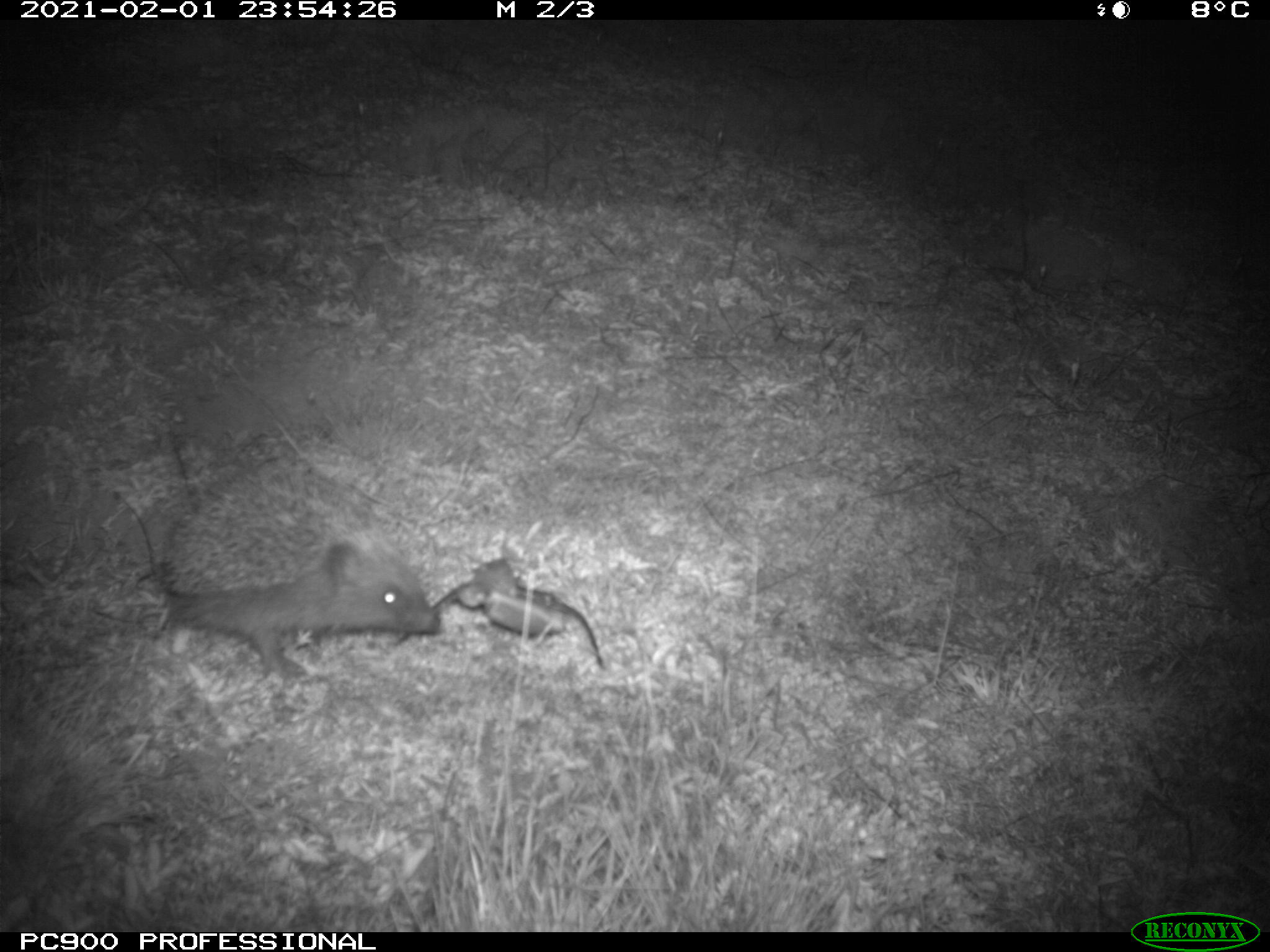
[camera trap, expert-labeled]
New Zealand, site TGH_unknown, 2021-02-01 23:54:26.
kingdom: Animalia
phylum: Chordata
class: Mammalia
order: Eulipotyphla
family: Erinaceidae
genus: Erinaceus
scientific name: Erinaceus europaeus europaeus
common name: european hedgehog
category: hedgehog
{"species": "hedgehog (european hedgehog) (Erinaceus europaeus europaeus)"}